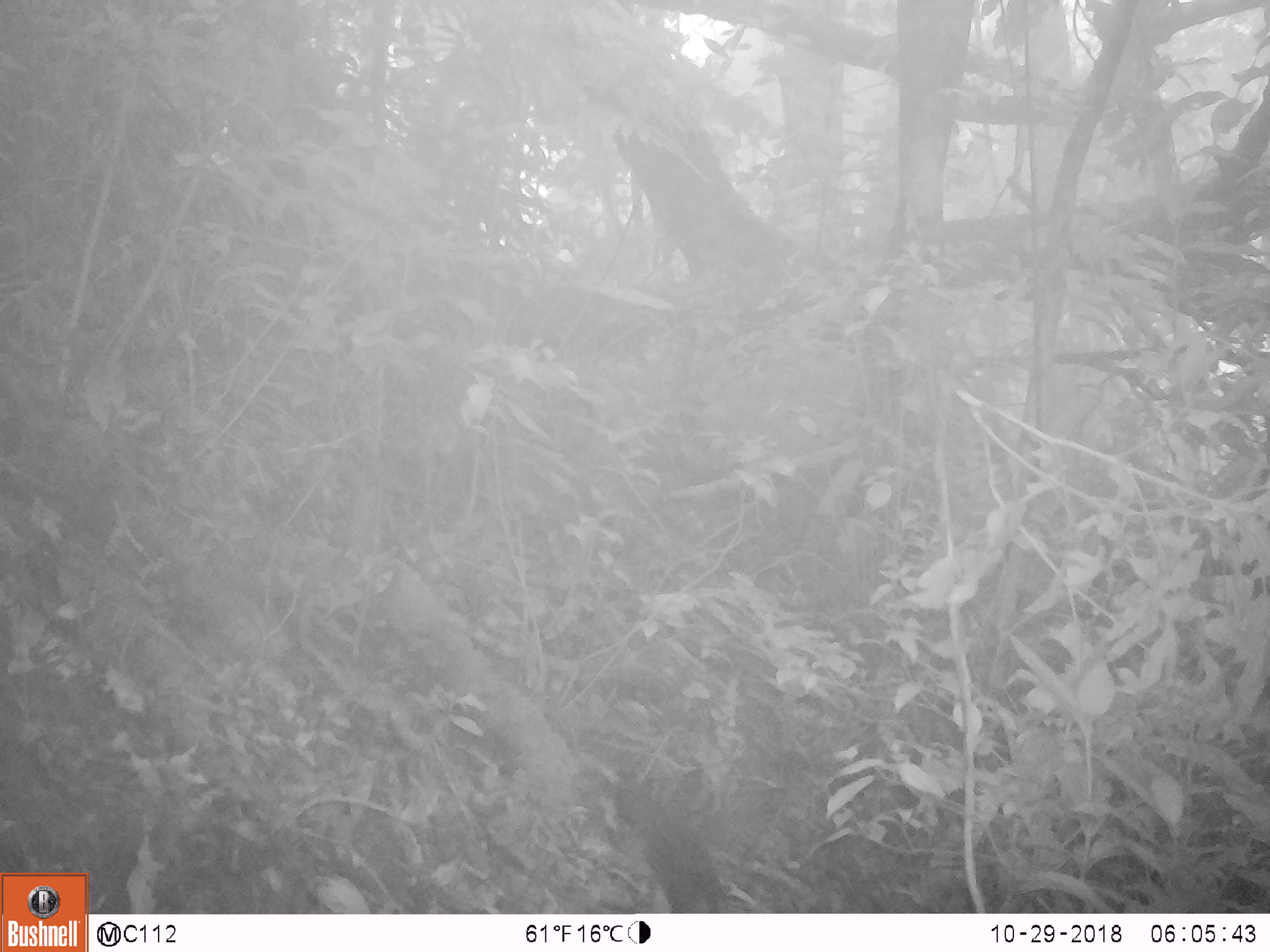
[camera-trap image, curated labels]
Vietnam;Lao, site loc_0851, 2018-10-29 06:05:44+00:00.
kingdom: Animalia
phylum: Chordata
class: Mammalia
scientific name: Mammalia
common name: mammal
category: unidentified small mammal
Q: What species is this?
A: Unidentified small mammal (mammal) (Mammalia).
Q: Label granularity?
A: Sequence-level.